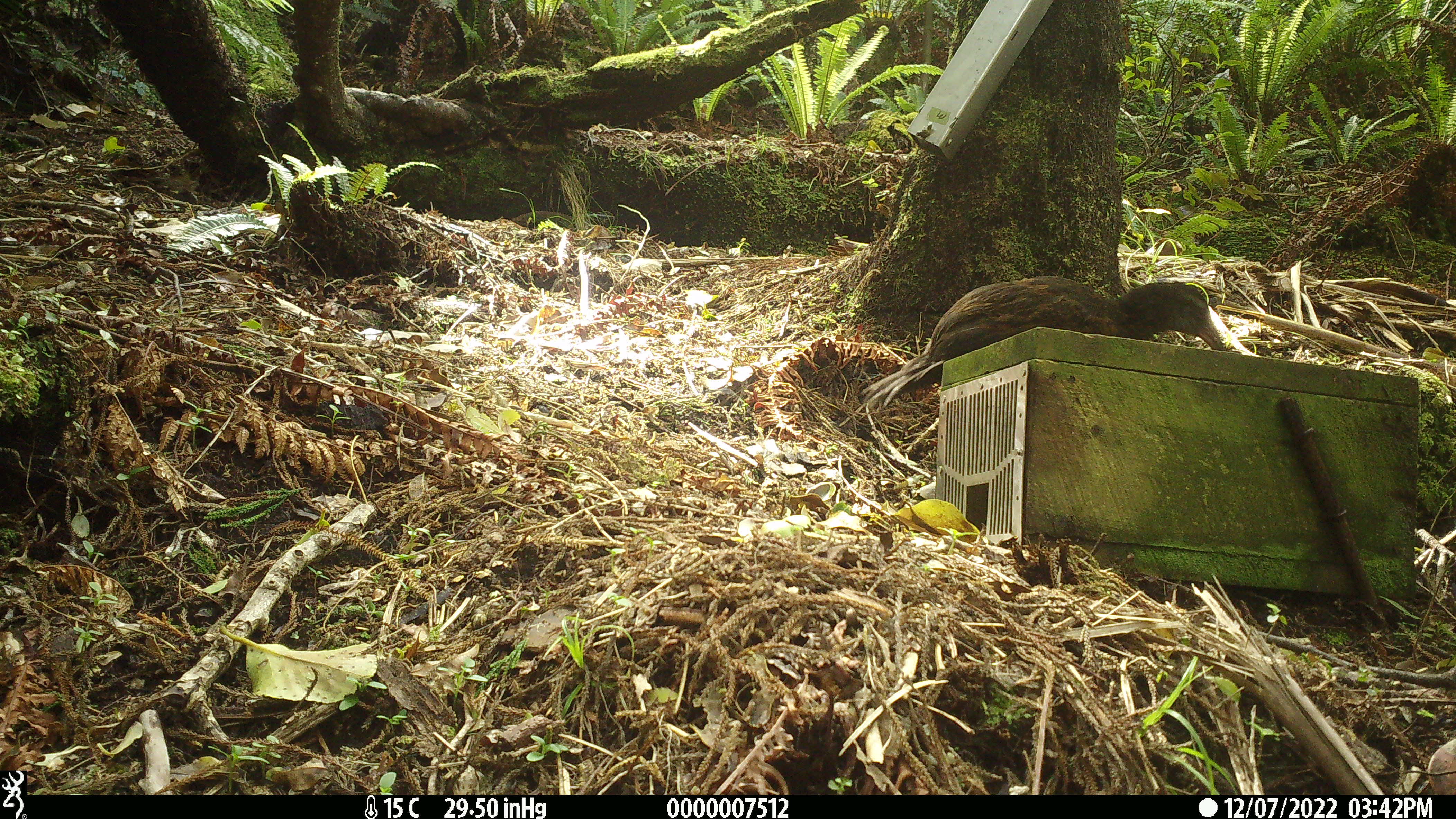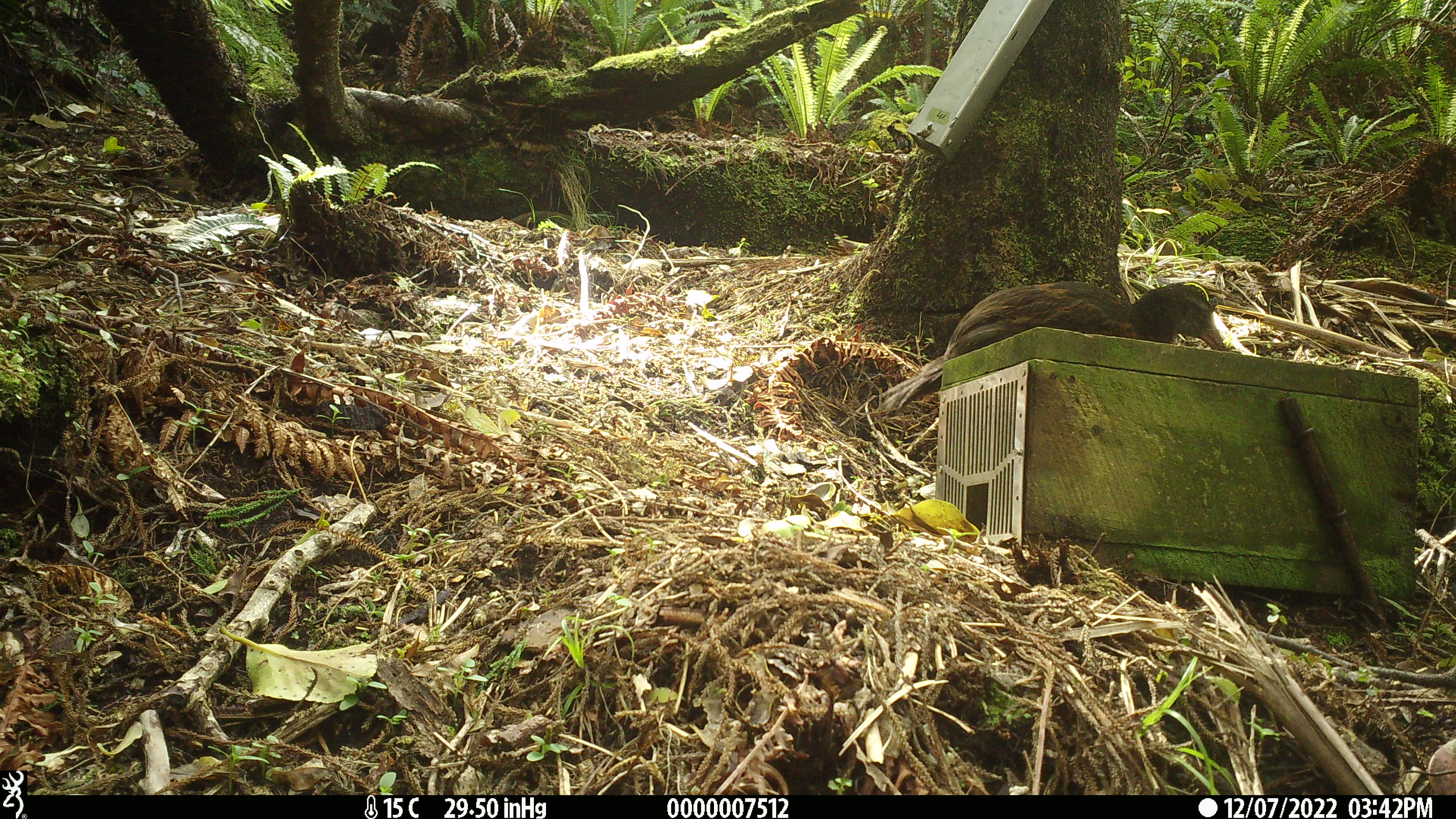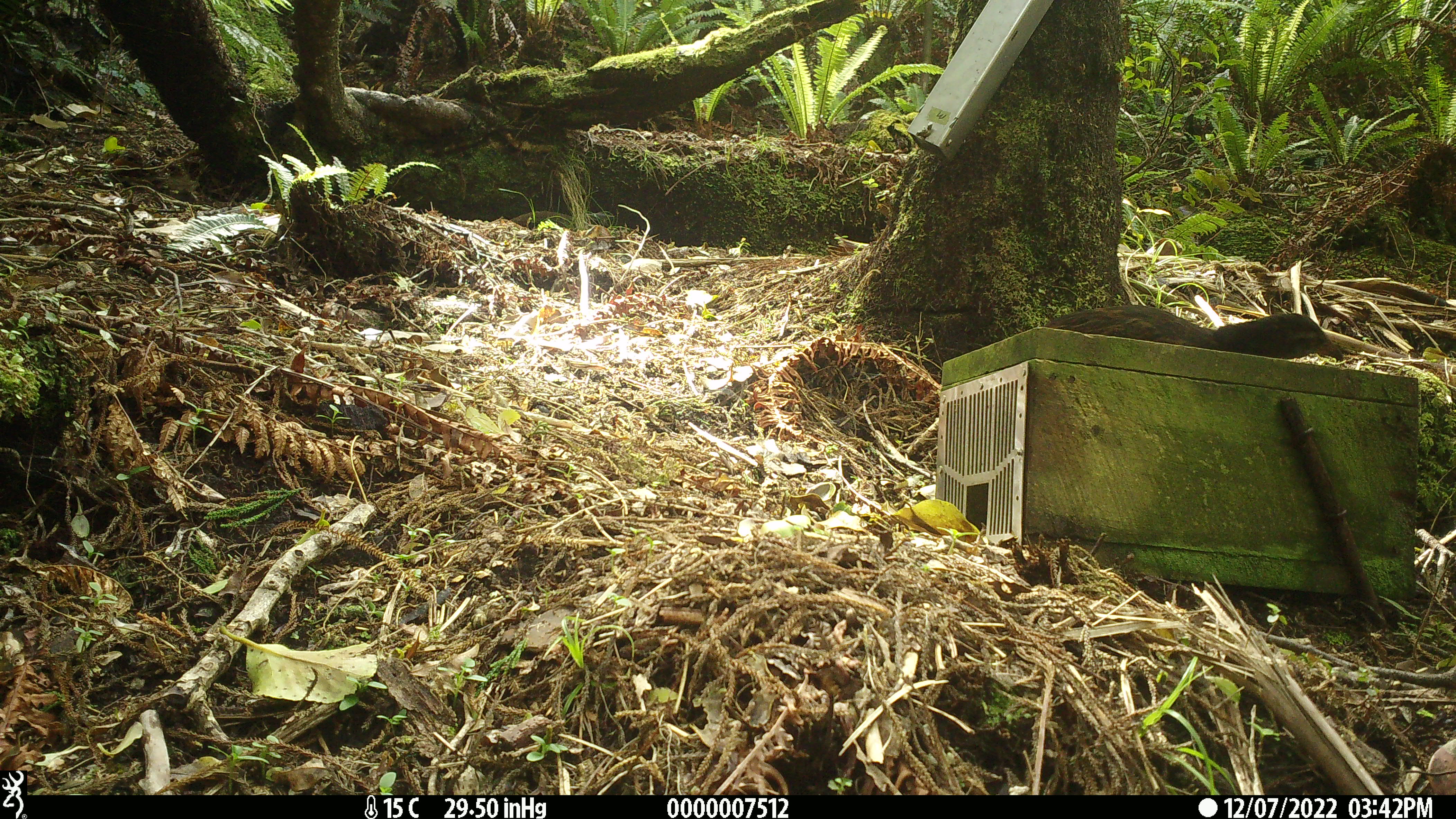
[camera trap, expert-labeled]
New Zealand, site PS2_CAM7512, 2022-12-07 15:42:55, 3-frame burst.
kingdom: Animalia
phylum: Chordata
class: Aves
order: Gruiformes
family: Rallidae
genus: Gallirallus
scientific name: Gallirallus australis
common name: weka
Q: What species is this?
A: Weka (Gallirallus australis).